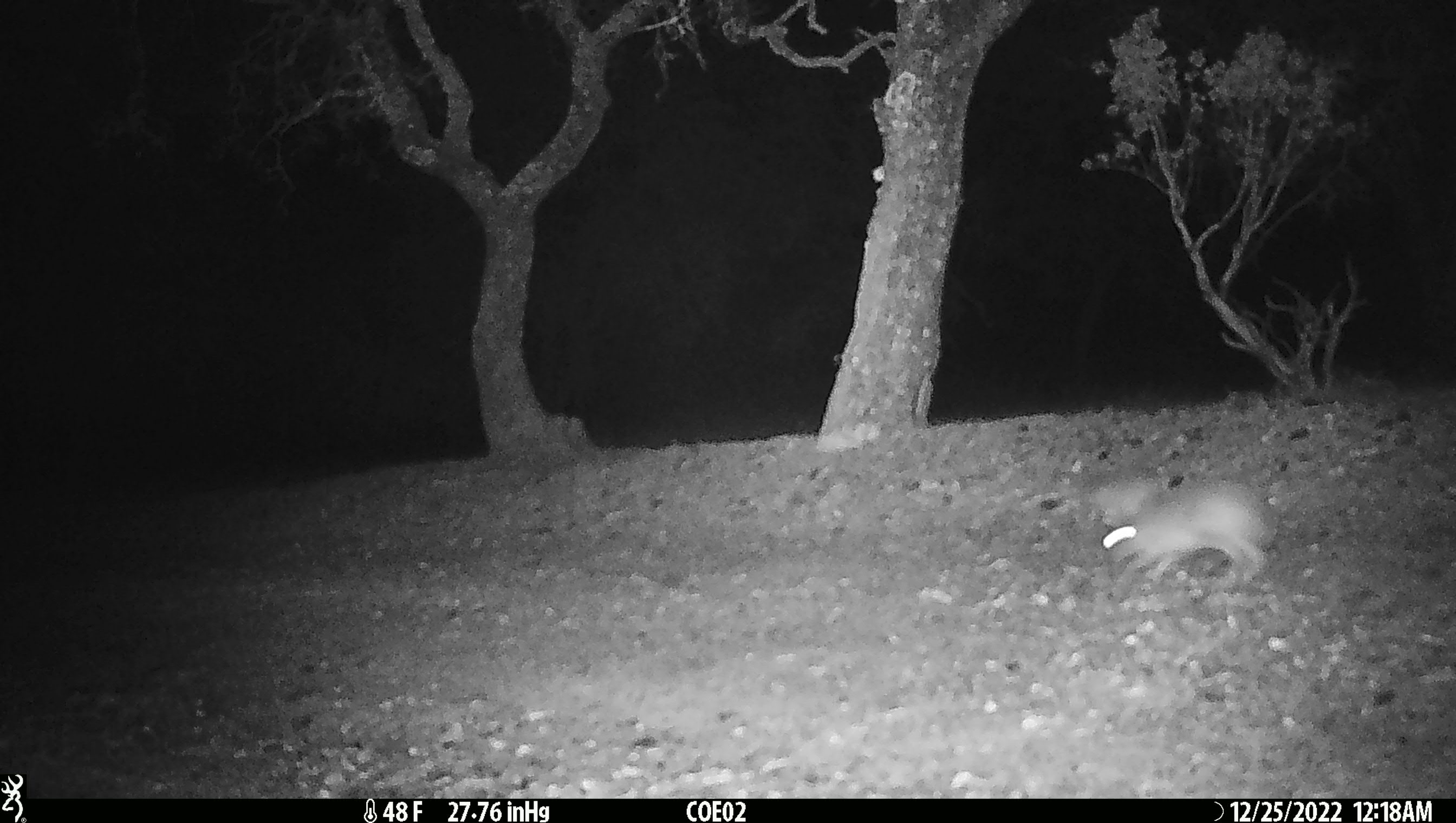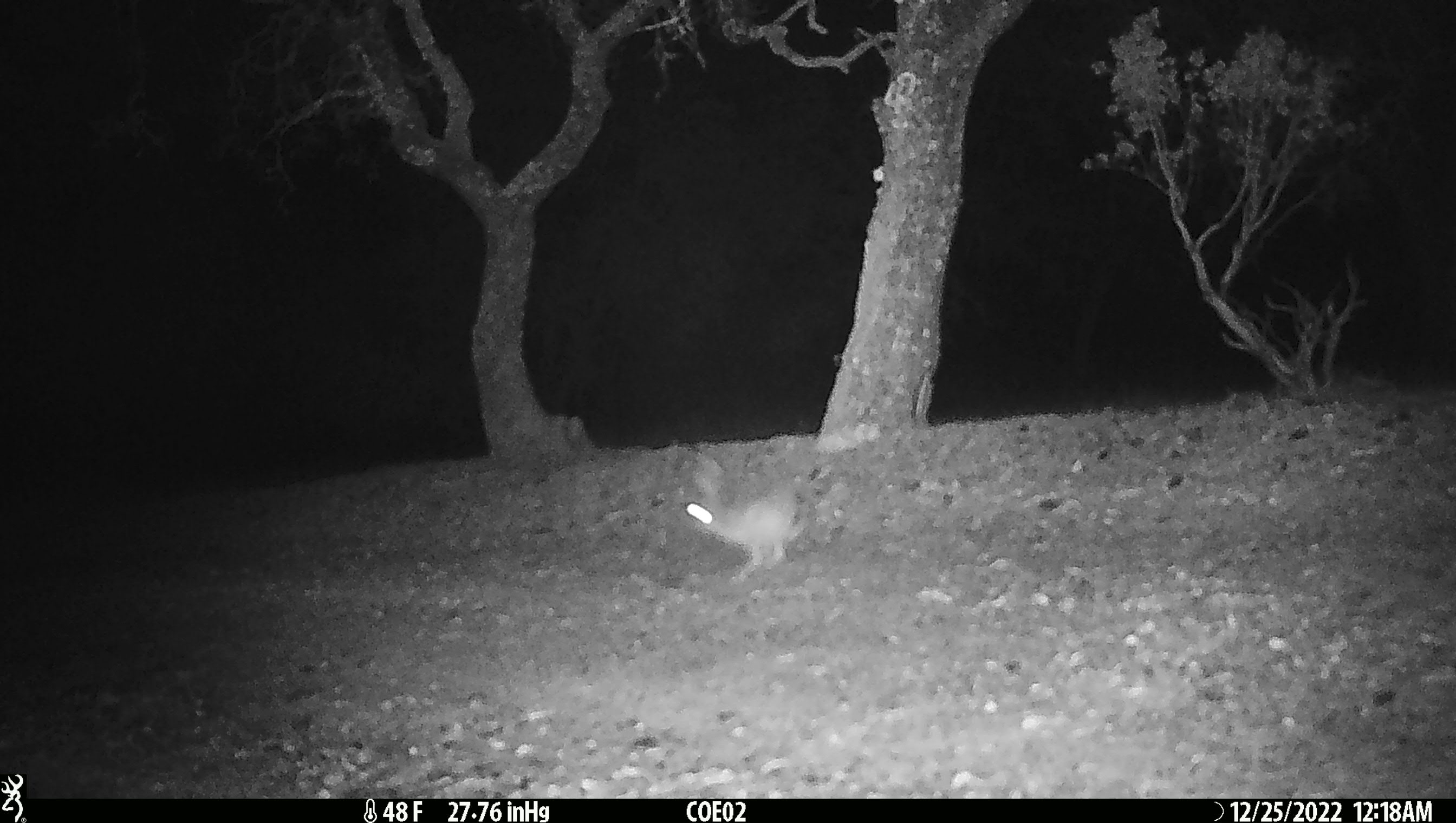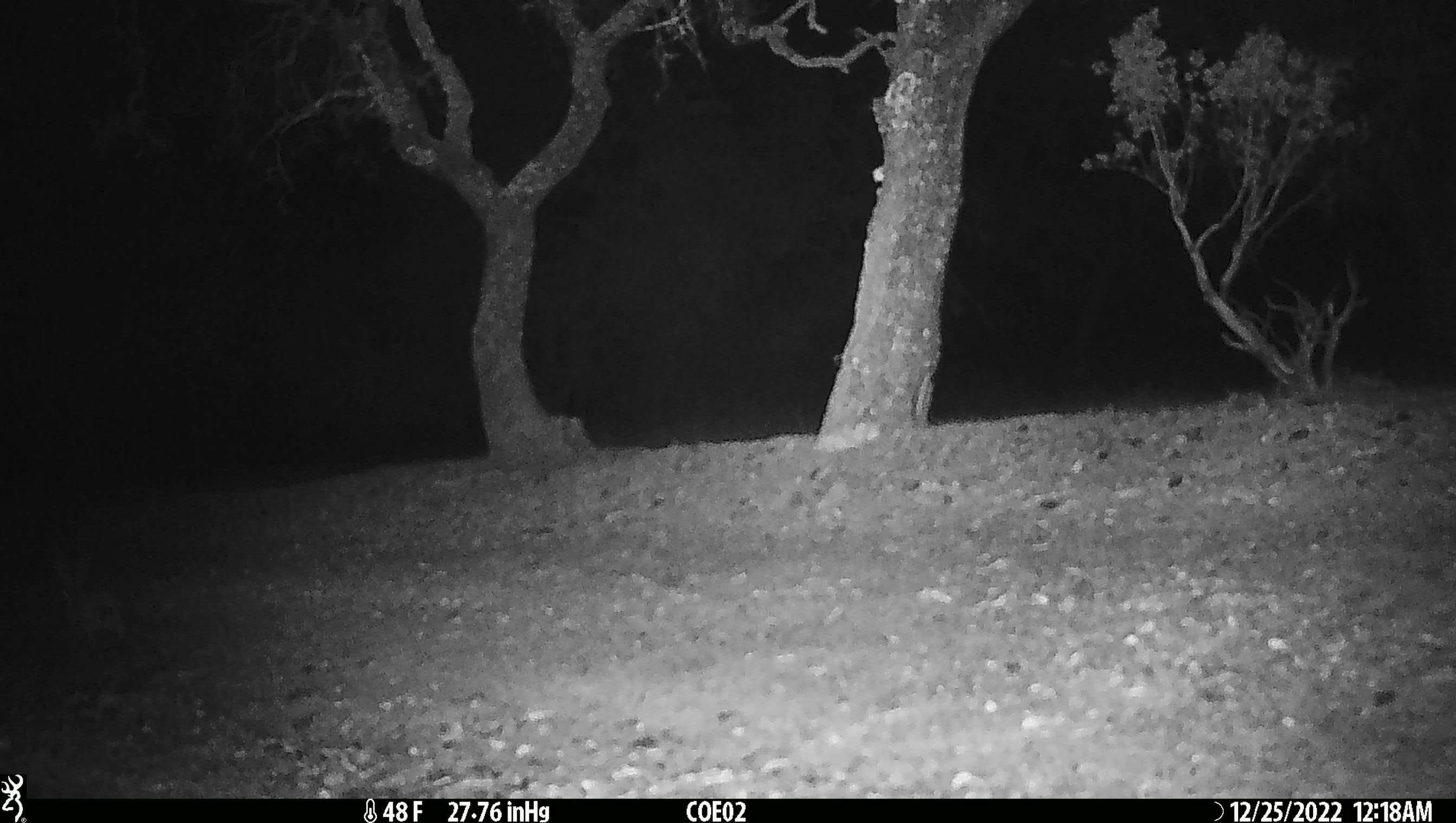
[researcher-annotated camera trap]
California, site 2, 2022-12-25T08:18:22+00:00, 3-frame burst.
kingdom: Animalia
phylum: Chordata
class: Mammalia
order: Lagomorpha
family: Leporidae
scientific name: Leporidae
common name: rabbit